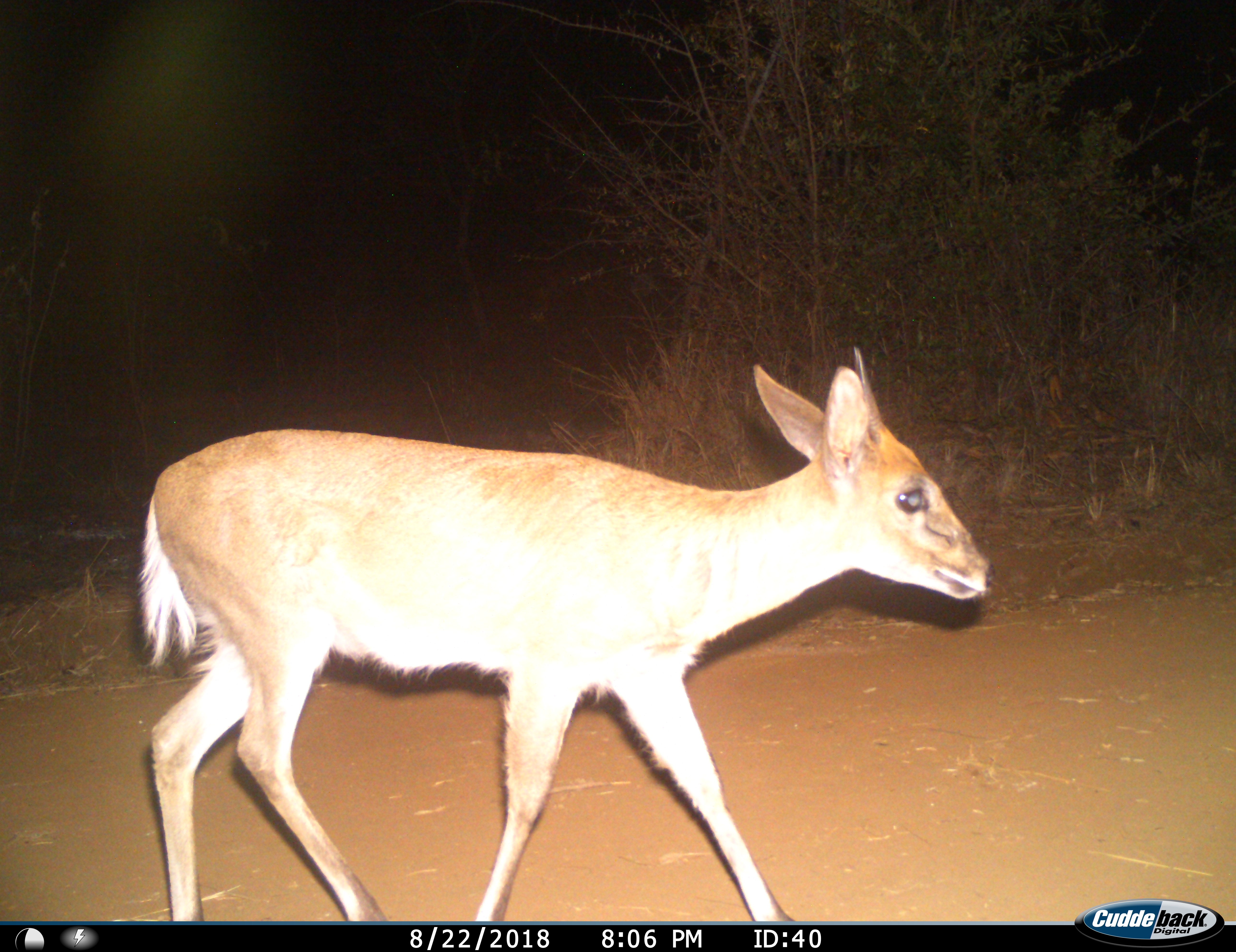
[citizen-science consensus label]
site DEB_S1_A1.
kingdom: Animalia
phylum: Chordata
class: Mammalia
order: Artiodactyla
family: Bovidae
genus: Sylvicapra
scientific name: Sylvicapra grimmia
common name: common duiker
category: duikercommongrey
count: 1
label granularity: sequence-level